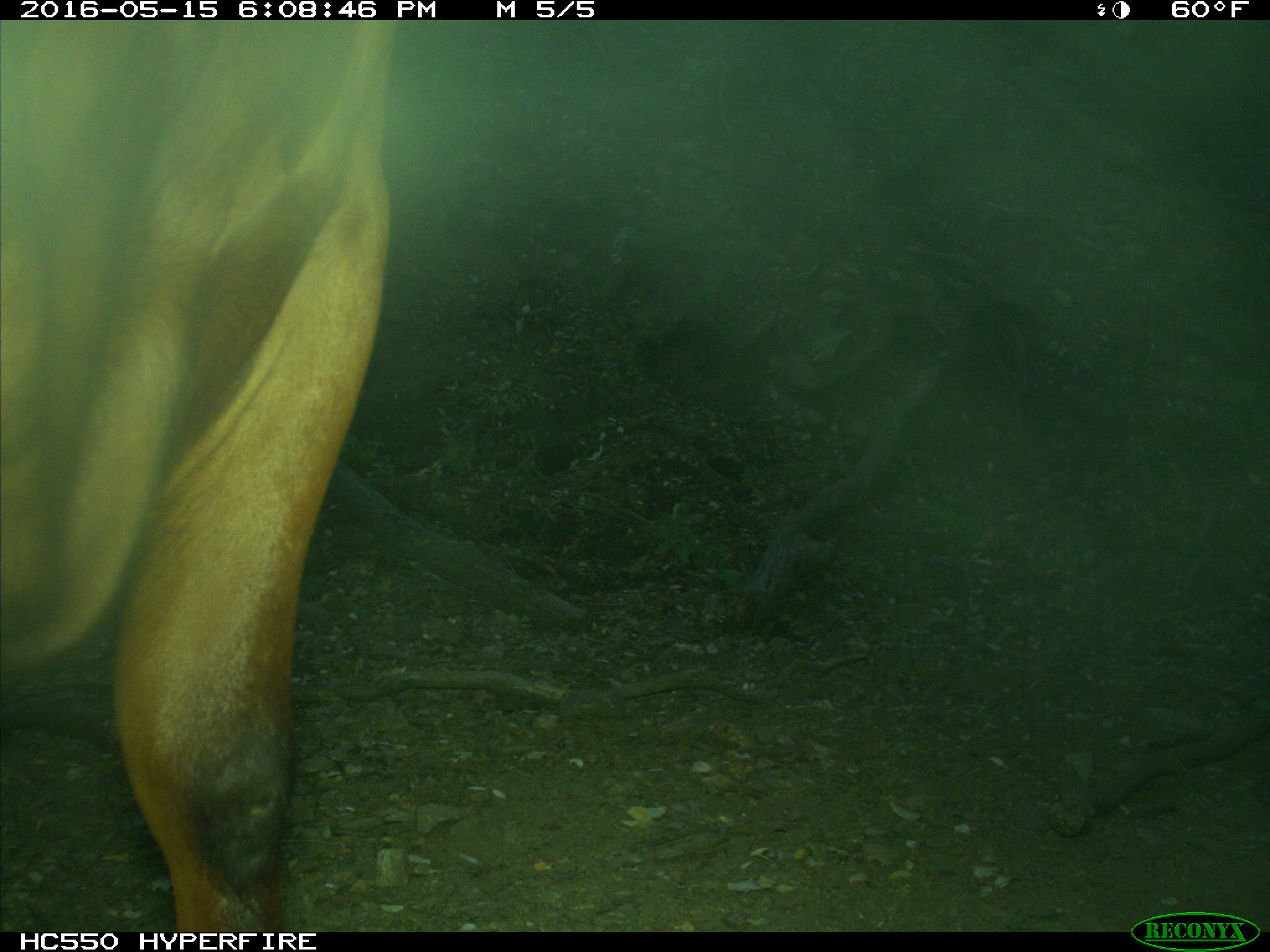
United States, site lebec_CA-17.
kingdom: Animalia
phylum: Chordata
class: Mammalia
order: Artiodactyla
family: Bovidae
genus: Bos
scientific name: Bos taurus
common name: domestic cow